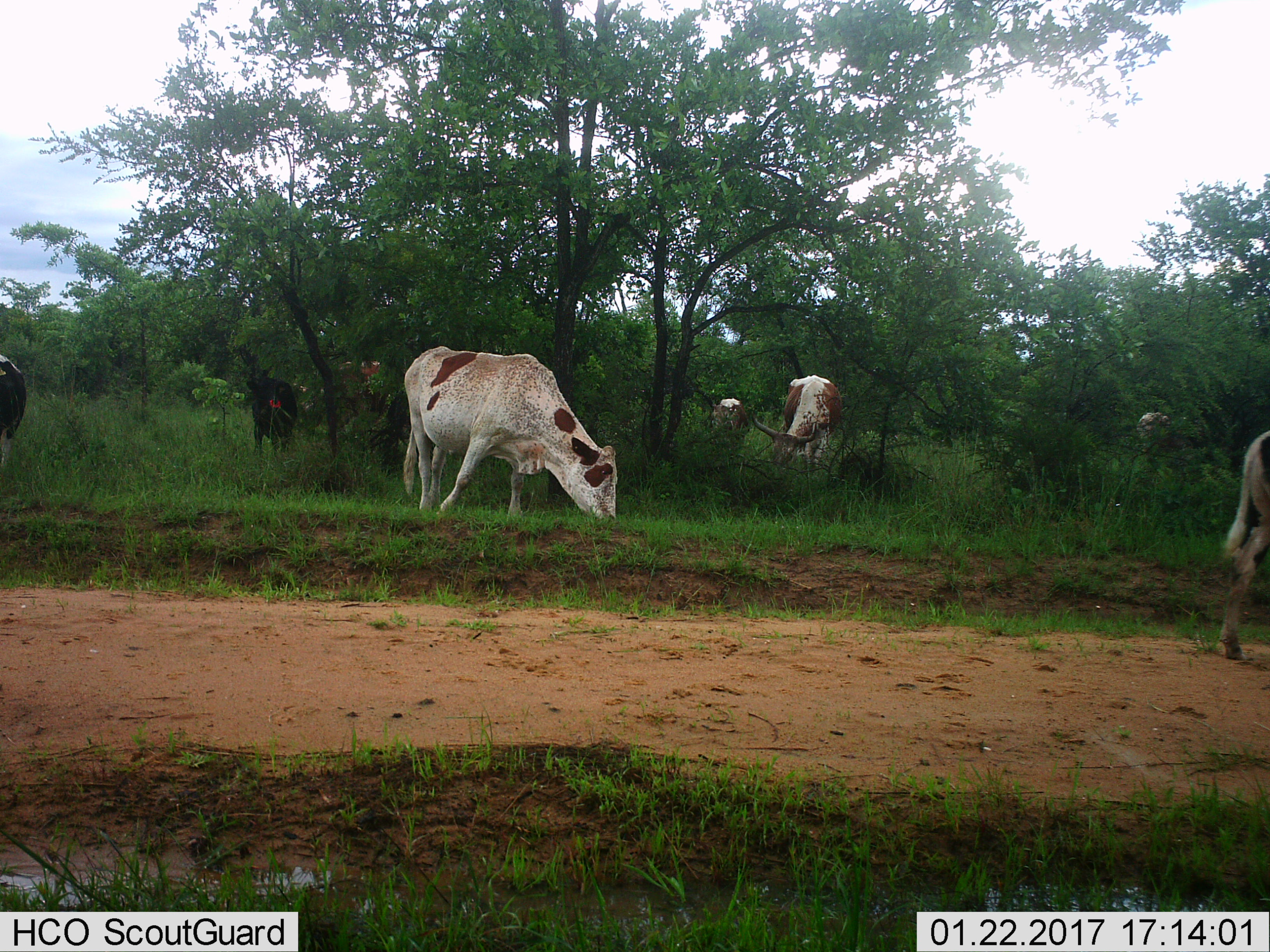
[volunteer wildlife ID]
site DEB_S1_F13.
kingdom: Animalia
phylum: Chordata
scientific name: Vertebrata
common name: domestic animal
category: domesticanimal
Domesticanimal (domestic animal) (Vertebrata), count 8. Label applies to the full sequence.